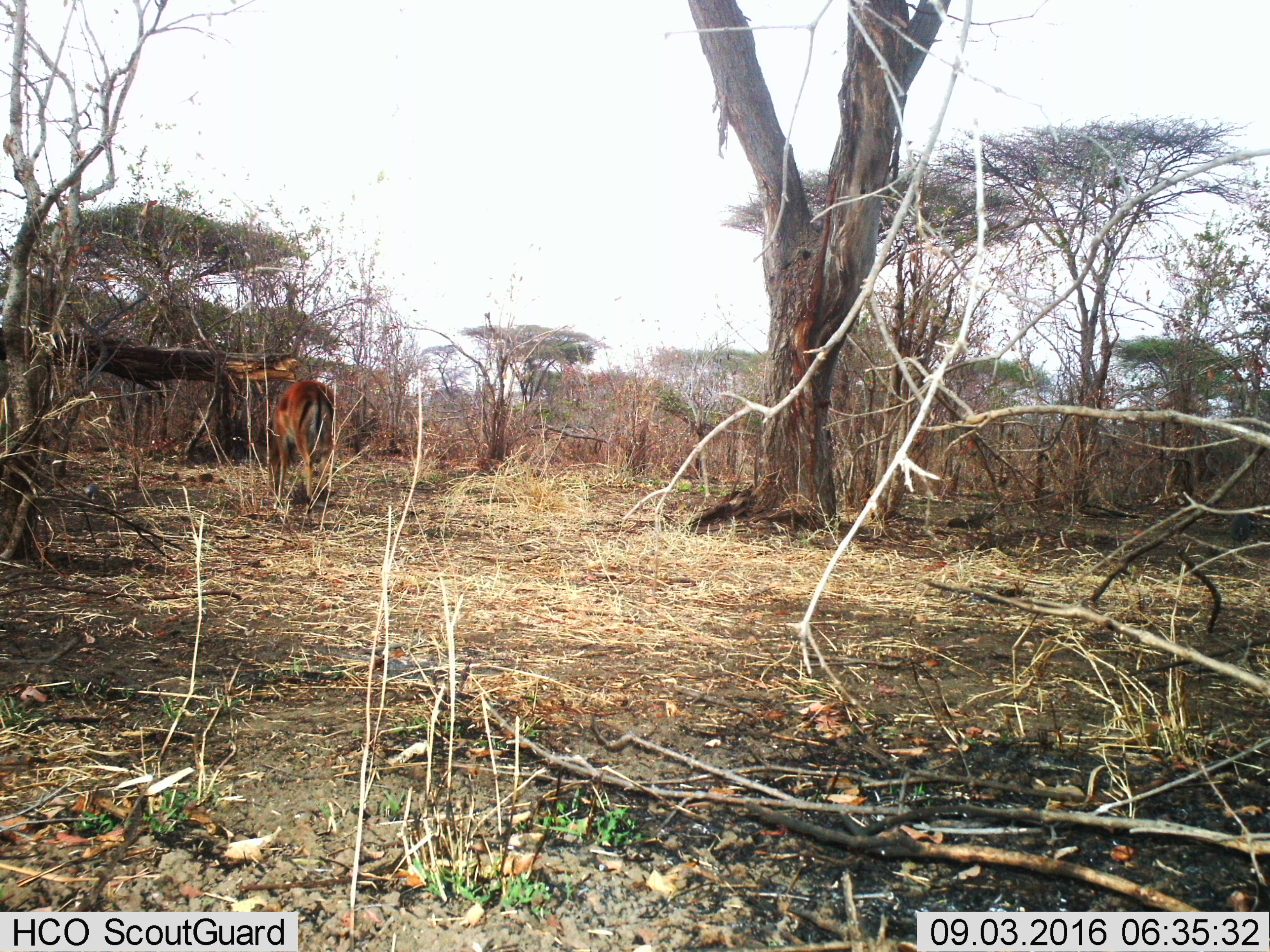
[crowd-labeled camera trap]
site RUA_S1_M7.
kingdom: Animalia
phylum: Chordata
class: Mammalia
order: Artiodactyla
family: Bovidae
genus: Aepyceros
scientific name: Aepyceros melampus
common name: impala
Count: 1.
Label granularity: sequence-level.